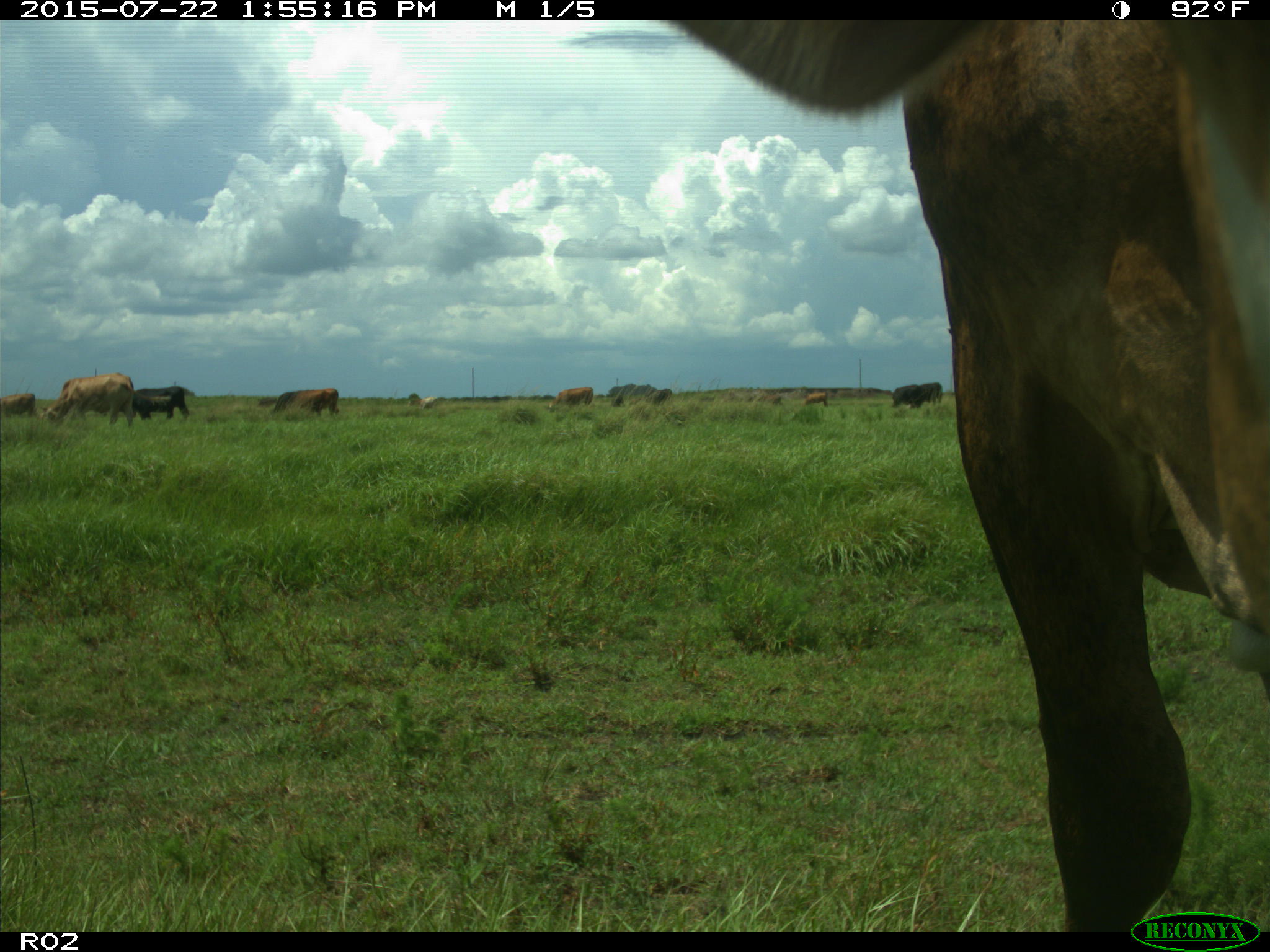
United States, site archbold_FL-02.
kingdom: Animalia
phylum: Chordata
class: Mammalia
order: Artiodactyla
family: Bovidae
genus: Bos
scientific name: Bos taurus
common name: domestic cow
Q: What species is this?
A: Bos taurus (domestic cow).